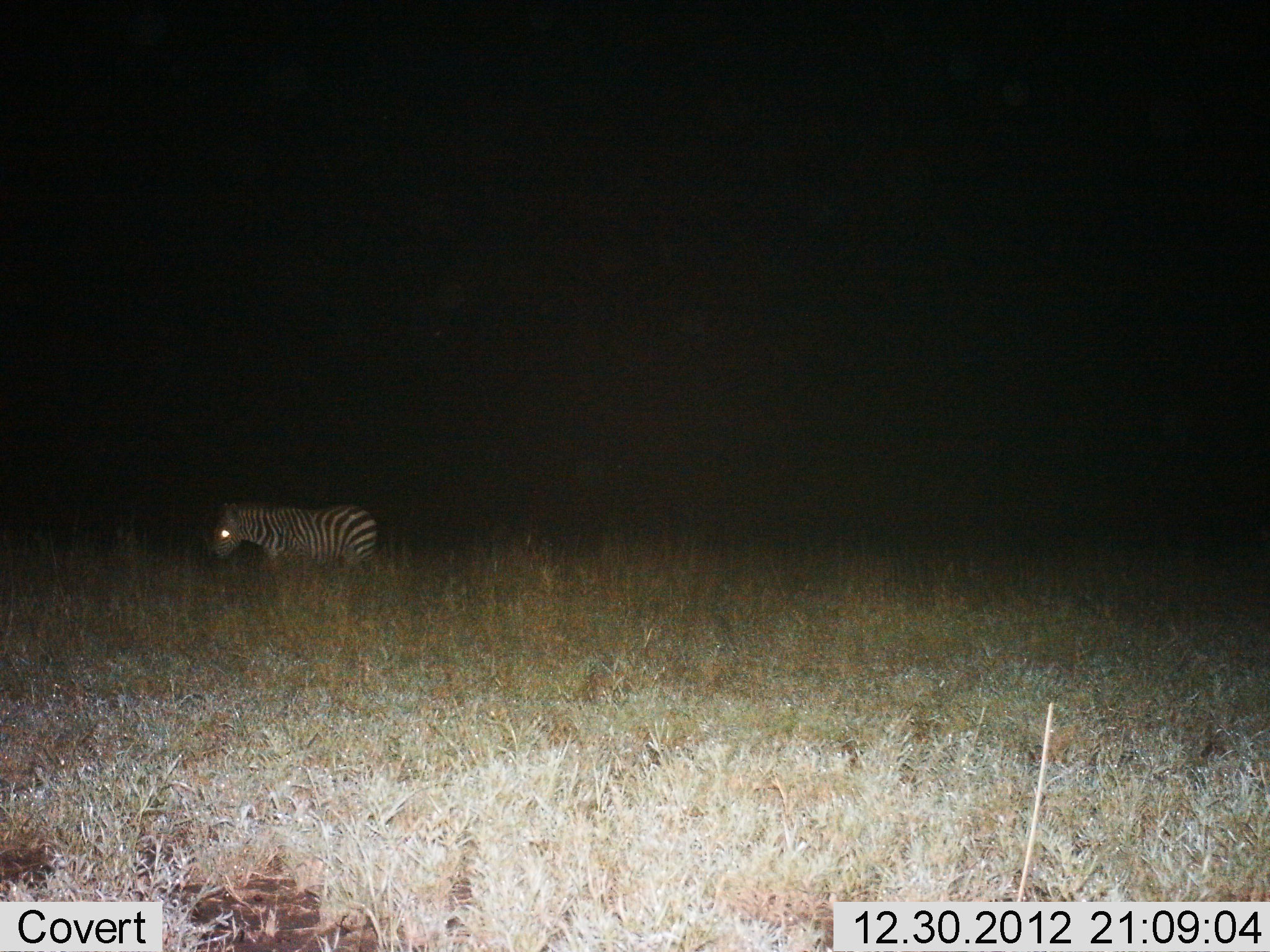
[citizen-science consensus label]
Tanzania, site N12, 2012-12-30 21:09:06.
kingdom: Animalia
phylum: Chordata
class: Mammalia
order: Perissodactyla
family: Equidae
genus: Equus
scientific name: Equus quagga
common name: plains zebra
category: zebra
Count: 1.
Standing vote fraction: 79%.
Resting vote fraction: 0%.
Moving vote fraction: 29%.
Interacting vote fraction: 0%.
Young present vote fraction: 0%.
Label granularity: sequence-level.